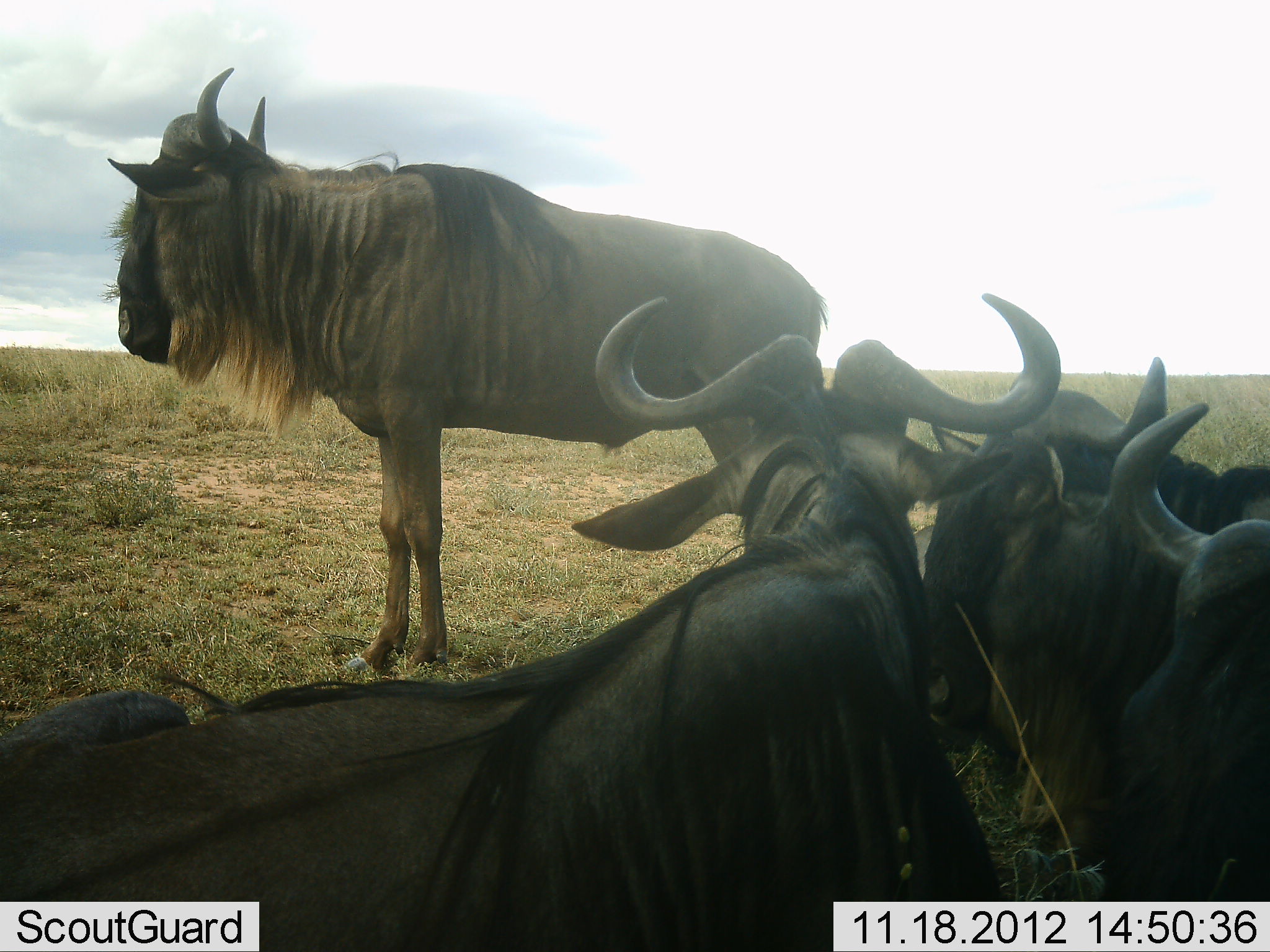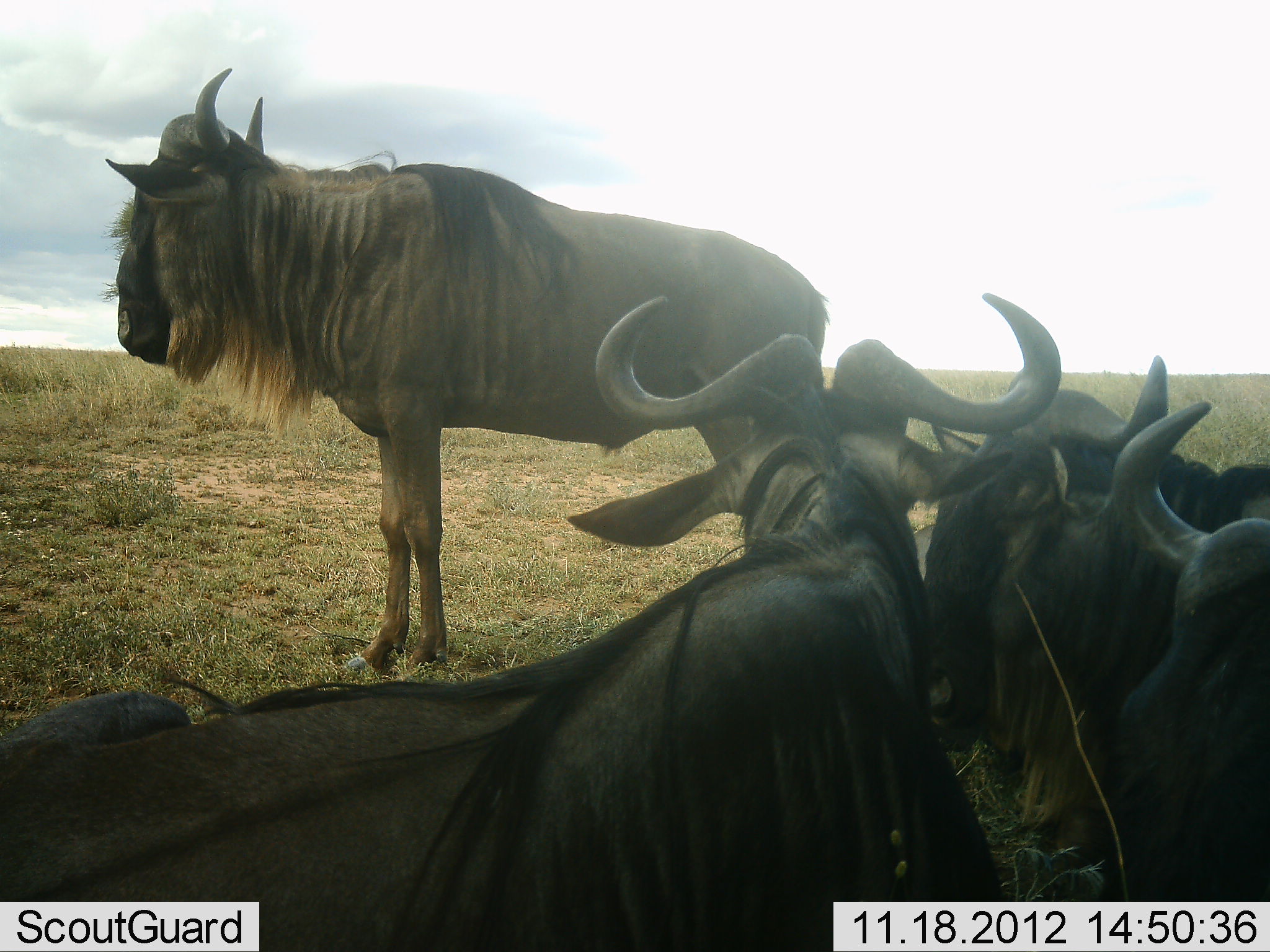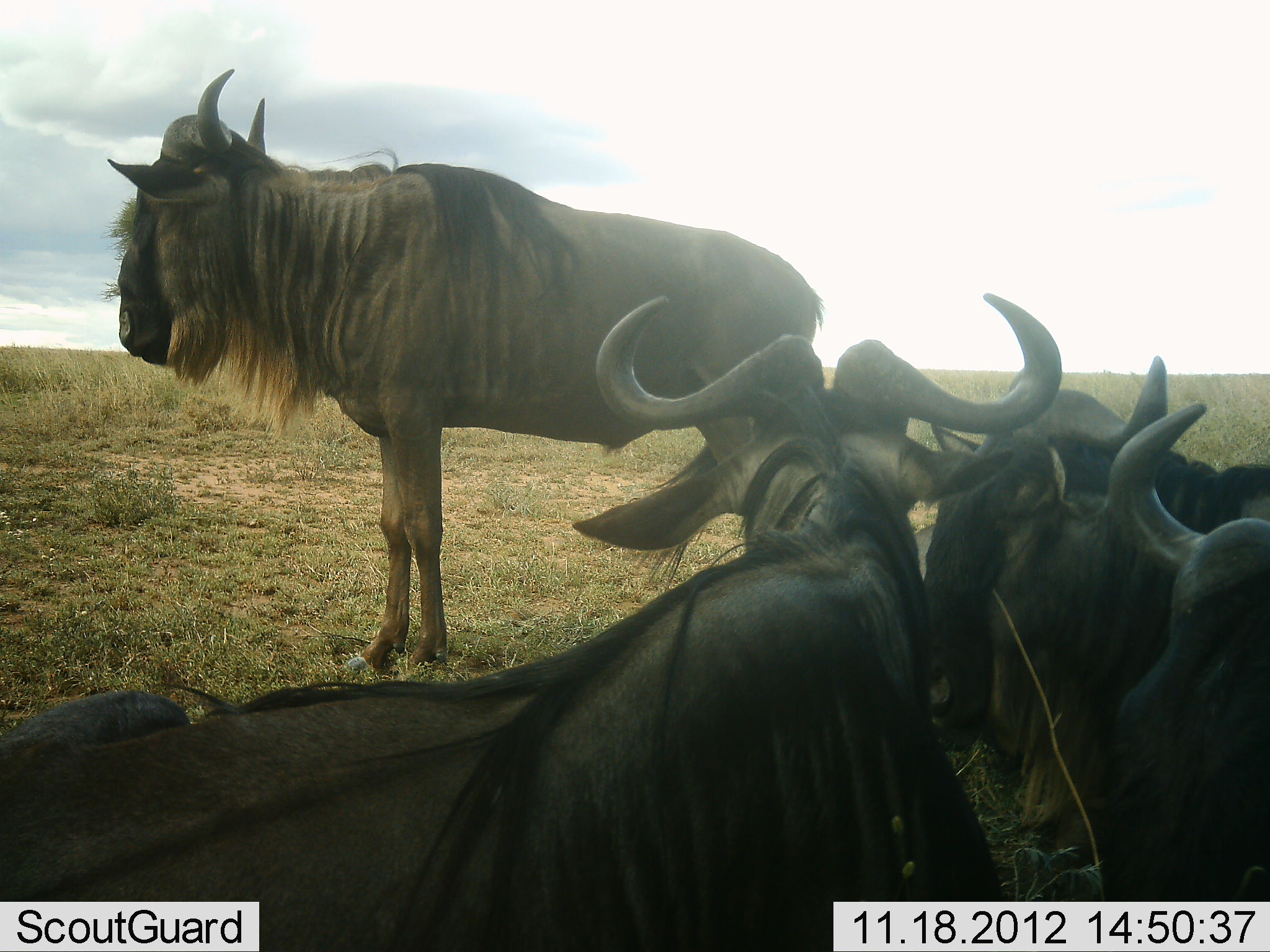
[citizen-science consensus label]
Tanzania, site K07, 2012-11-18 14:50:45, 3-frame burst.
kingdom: Animalia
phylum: Chordata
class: Mammalia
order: Artiodactyla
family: Bovidae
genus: Connochaetes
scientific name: Connochaetes taurinus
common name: blue wildebeest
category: wildebeest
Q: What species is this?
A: Wildebeest (blue wildebeest) (Connochaetes taurinus).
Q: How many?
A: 4.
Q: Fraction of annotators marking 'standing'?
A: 80%.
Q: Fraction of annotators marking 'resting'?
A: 70%.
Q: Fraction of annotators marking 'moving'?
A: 0%.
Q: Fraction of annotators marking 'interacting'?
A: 0%.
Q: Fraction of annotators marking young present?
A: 0%.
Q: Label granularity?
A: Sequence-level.